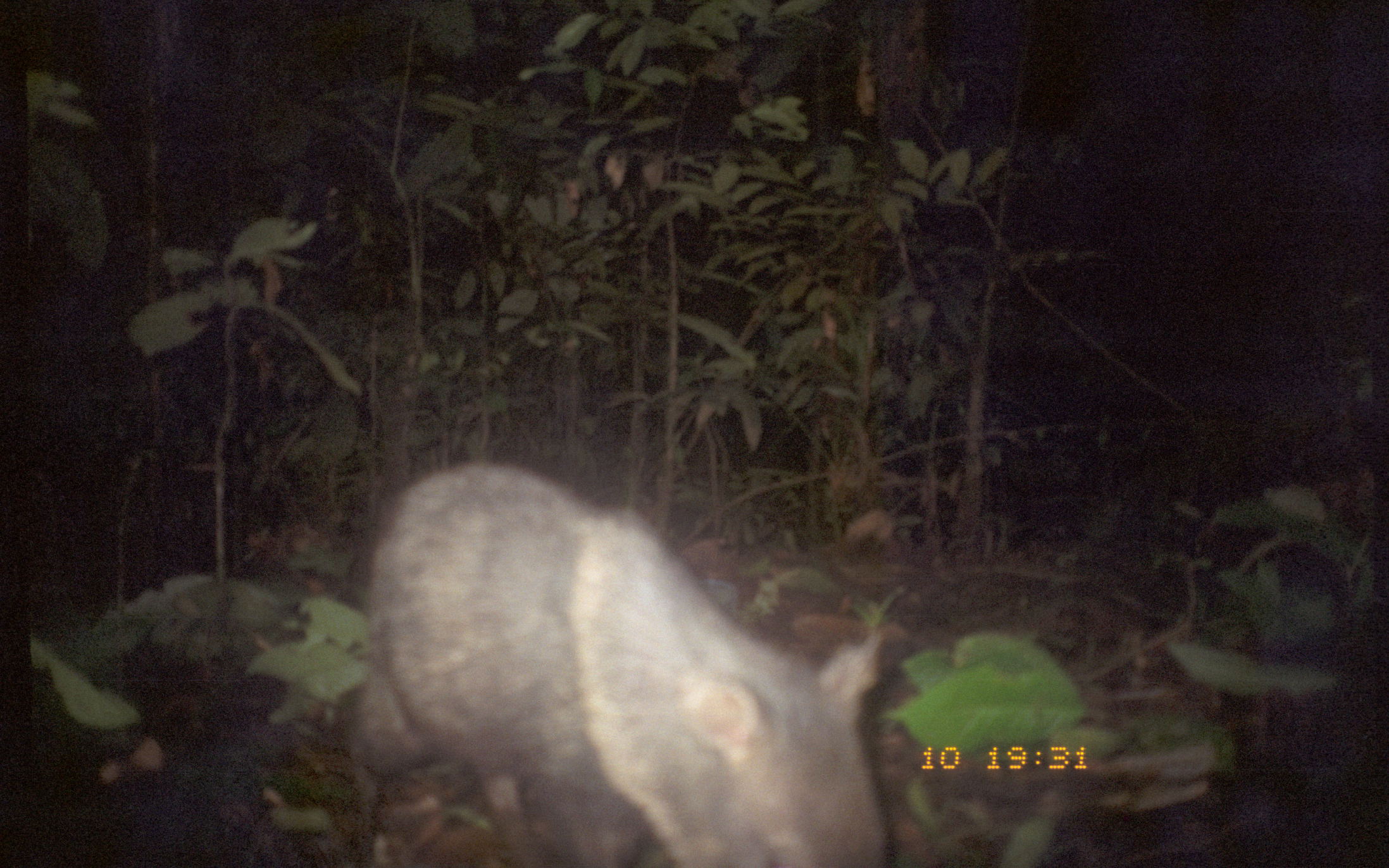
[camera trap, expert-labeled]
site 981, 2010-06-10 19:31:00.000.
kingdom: Animalia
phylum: Chordata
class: Mammalia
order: Artiodactyla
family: Tayassuidae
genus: Pecari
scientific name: Pecari tajacu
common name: collared peccary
Pecari tajacu (collared peccary).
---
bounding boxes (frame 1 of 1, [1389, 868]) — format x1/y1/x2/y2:
pecari tajacu: 338/463/889/867